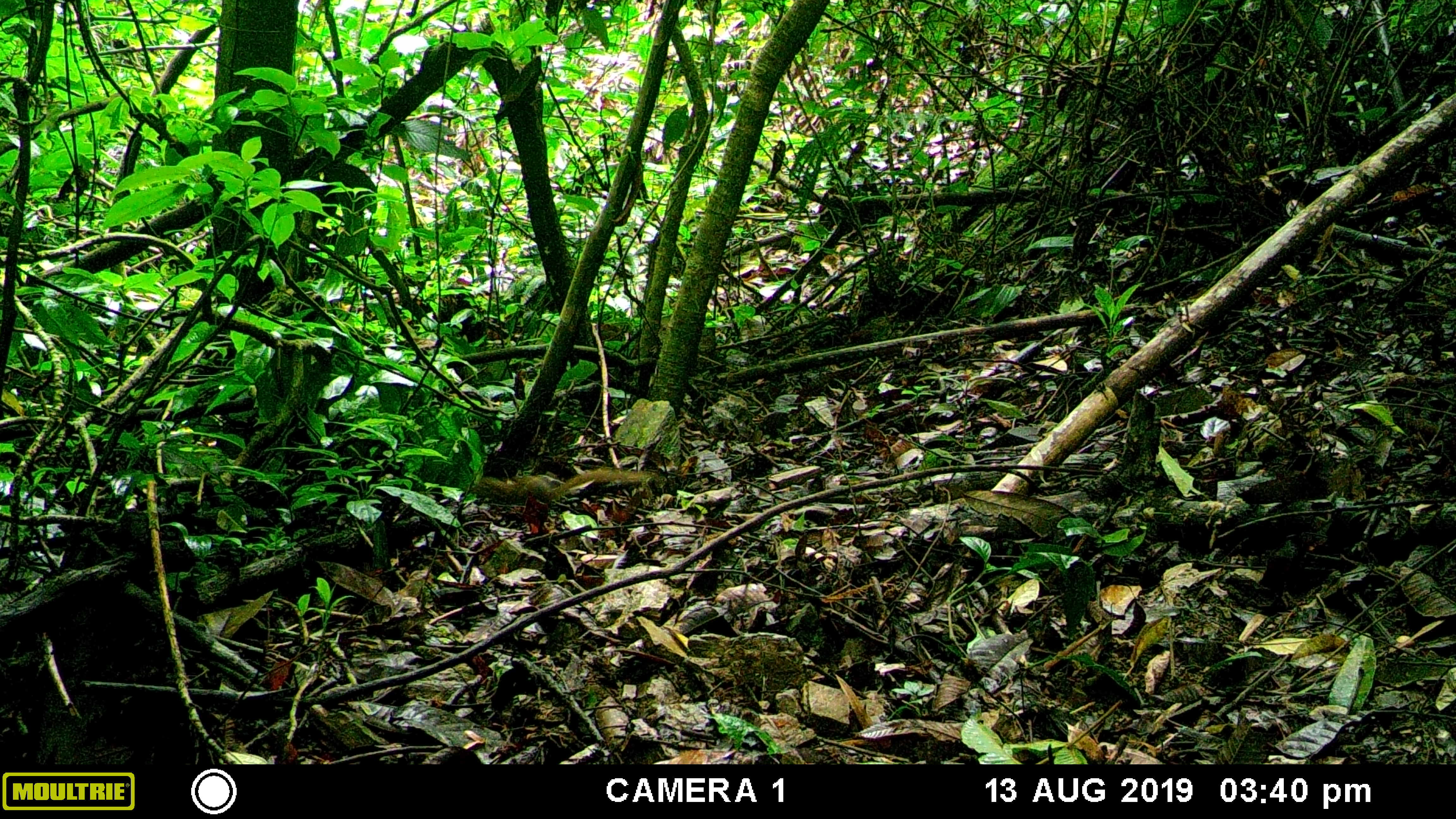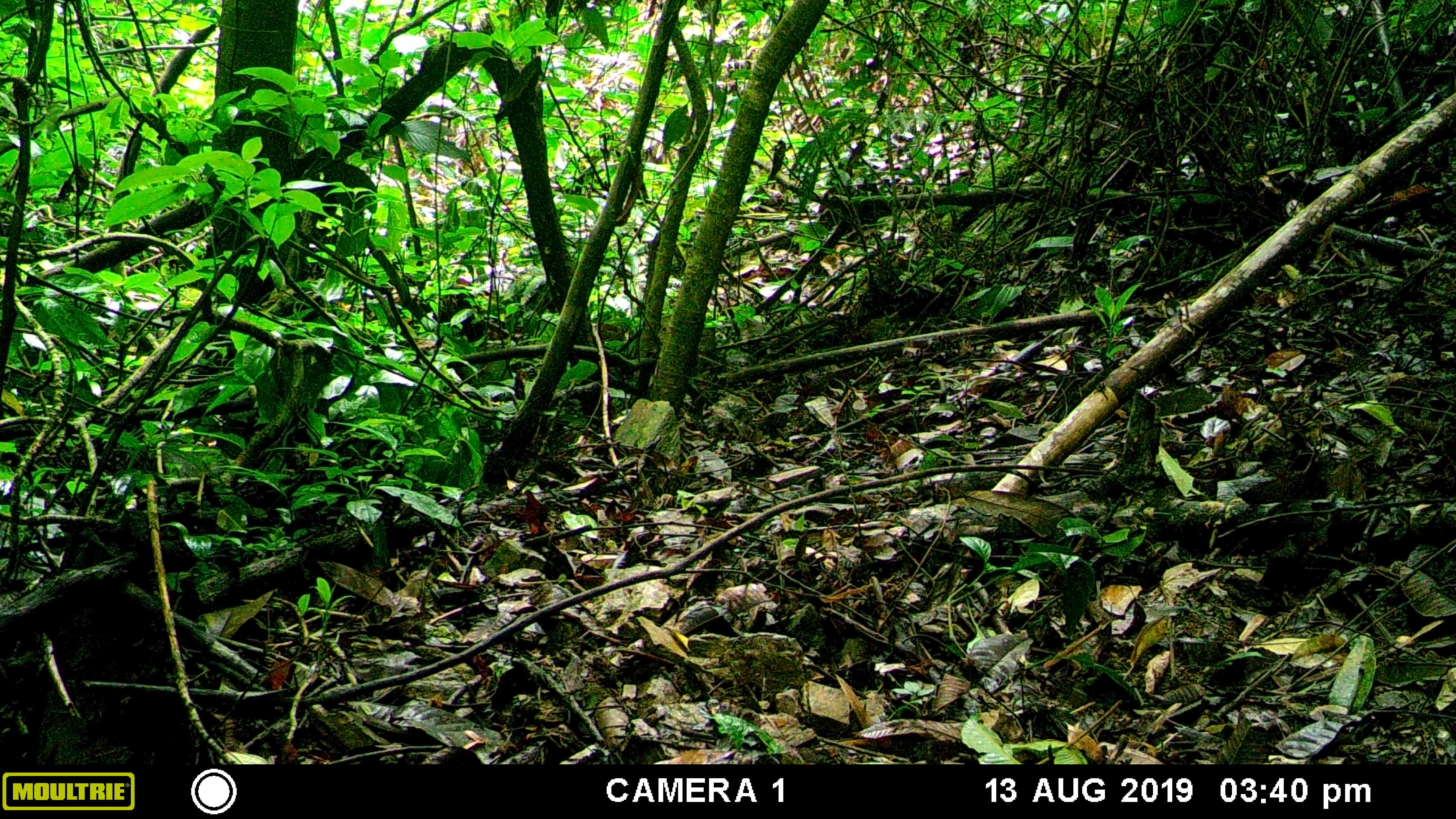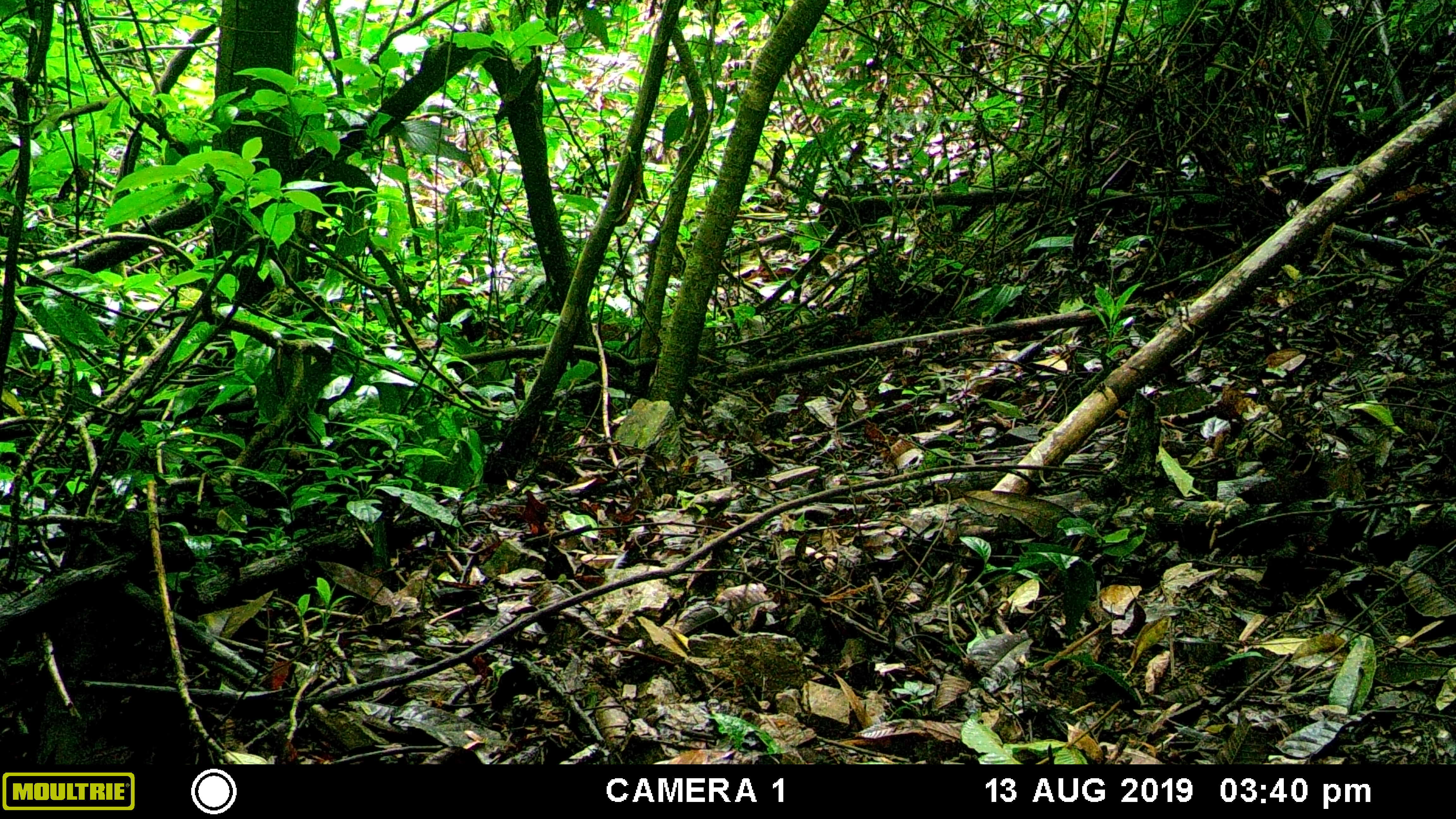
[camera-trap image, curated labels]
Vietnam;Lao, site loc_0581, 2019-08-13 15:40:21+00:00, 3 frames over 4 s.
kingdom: Animalia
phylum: Chordata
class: Mammalia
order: Scandentia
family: Tupaiidae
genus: Tupaia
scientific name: Tupaia belangeri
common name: northern treeshrew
Northern treeshrew (Tupaia belangeri). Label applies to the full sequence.